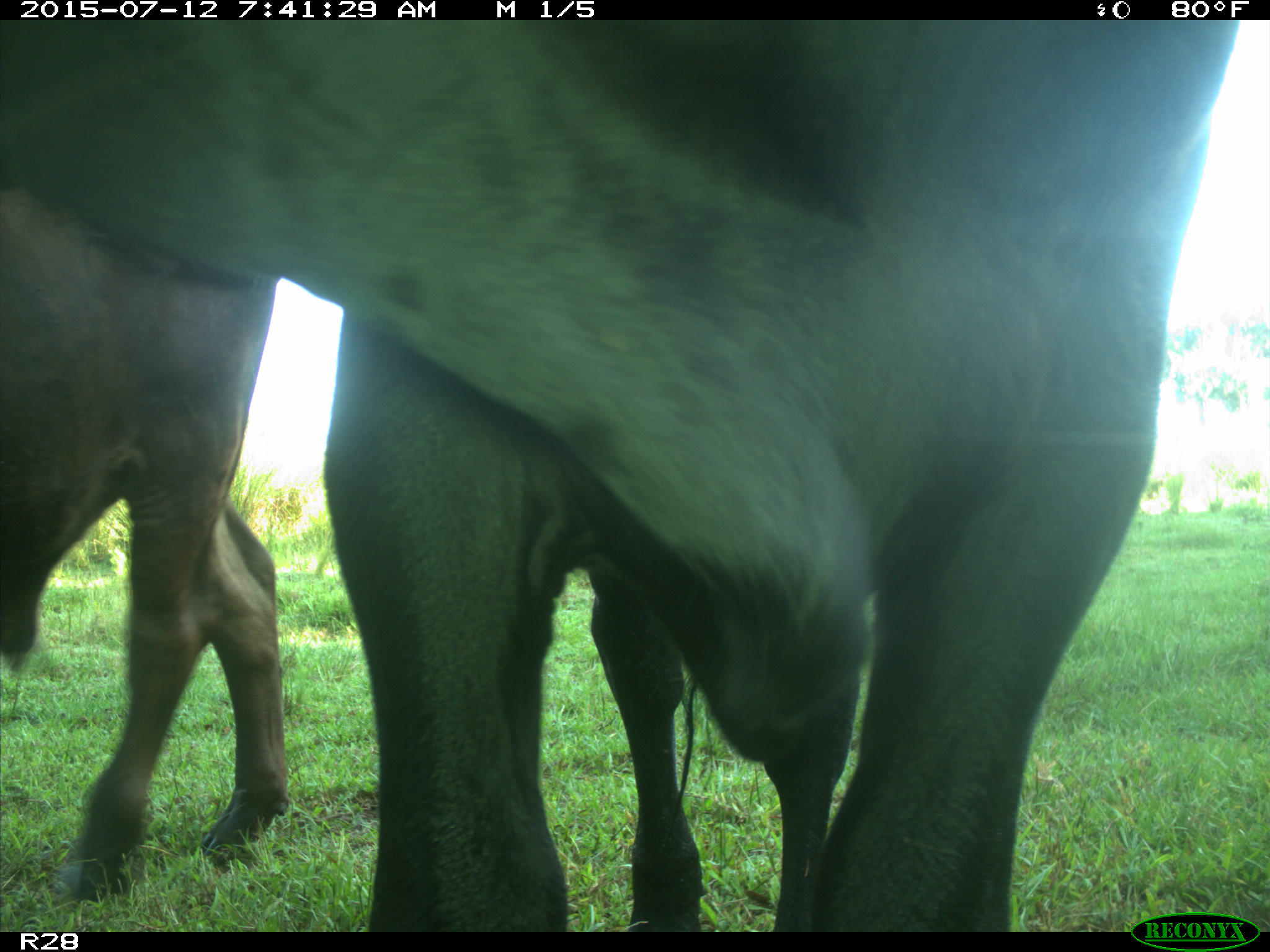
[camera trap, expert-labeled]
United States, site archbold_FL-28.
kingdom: Animalia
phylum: Chordata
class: Mammalia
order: Artiodactyla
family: Bovidae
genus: Bos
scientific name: Bos taurus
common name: domestic cow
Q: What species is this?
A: Bos taurus (domestic cow).